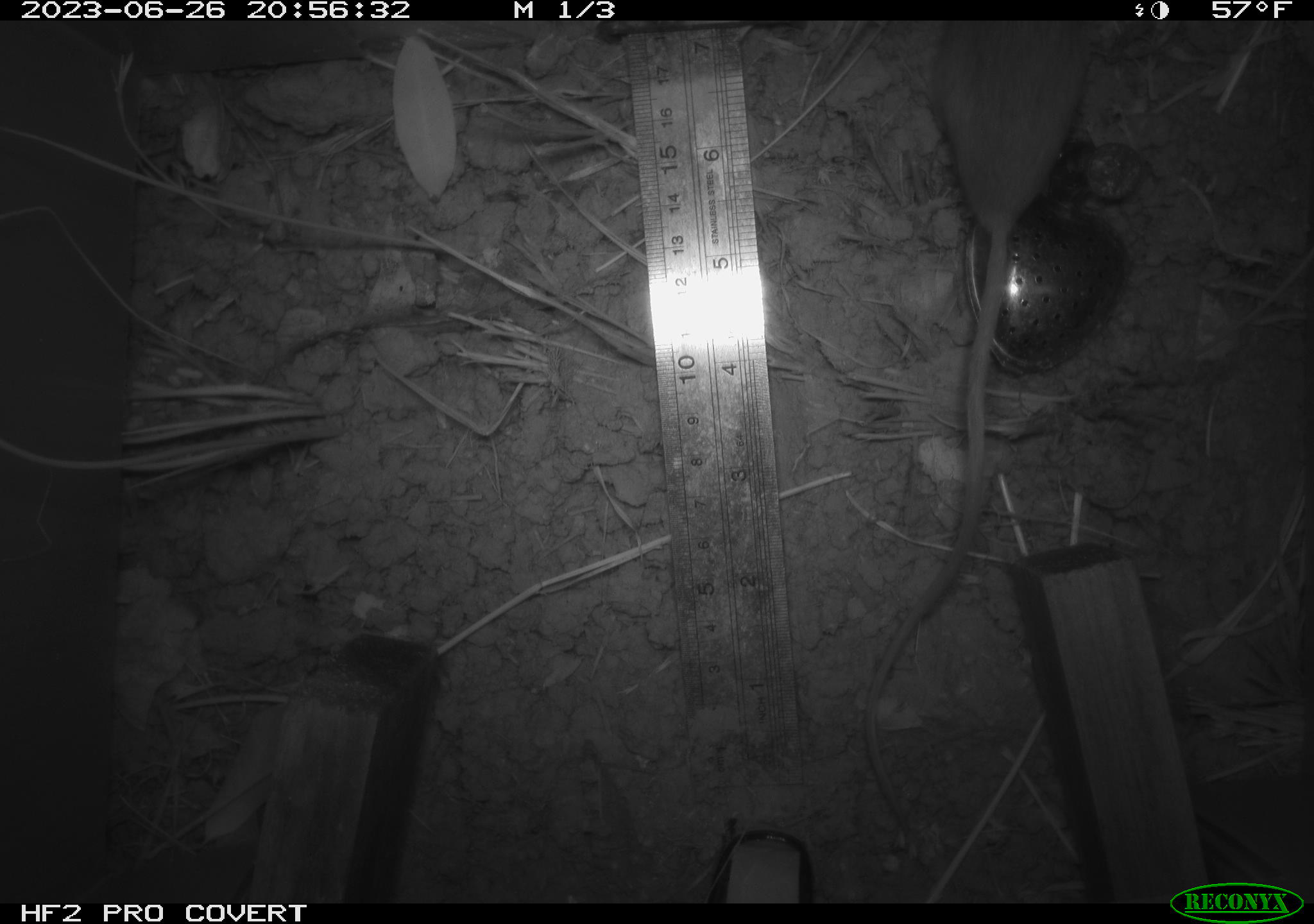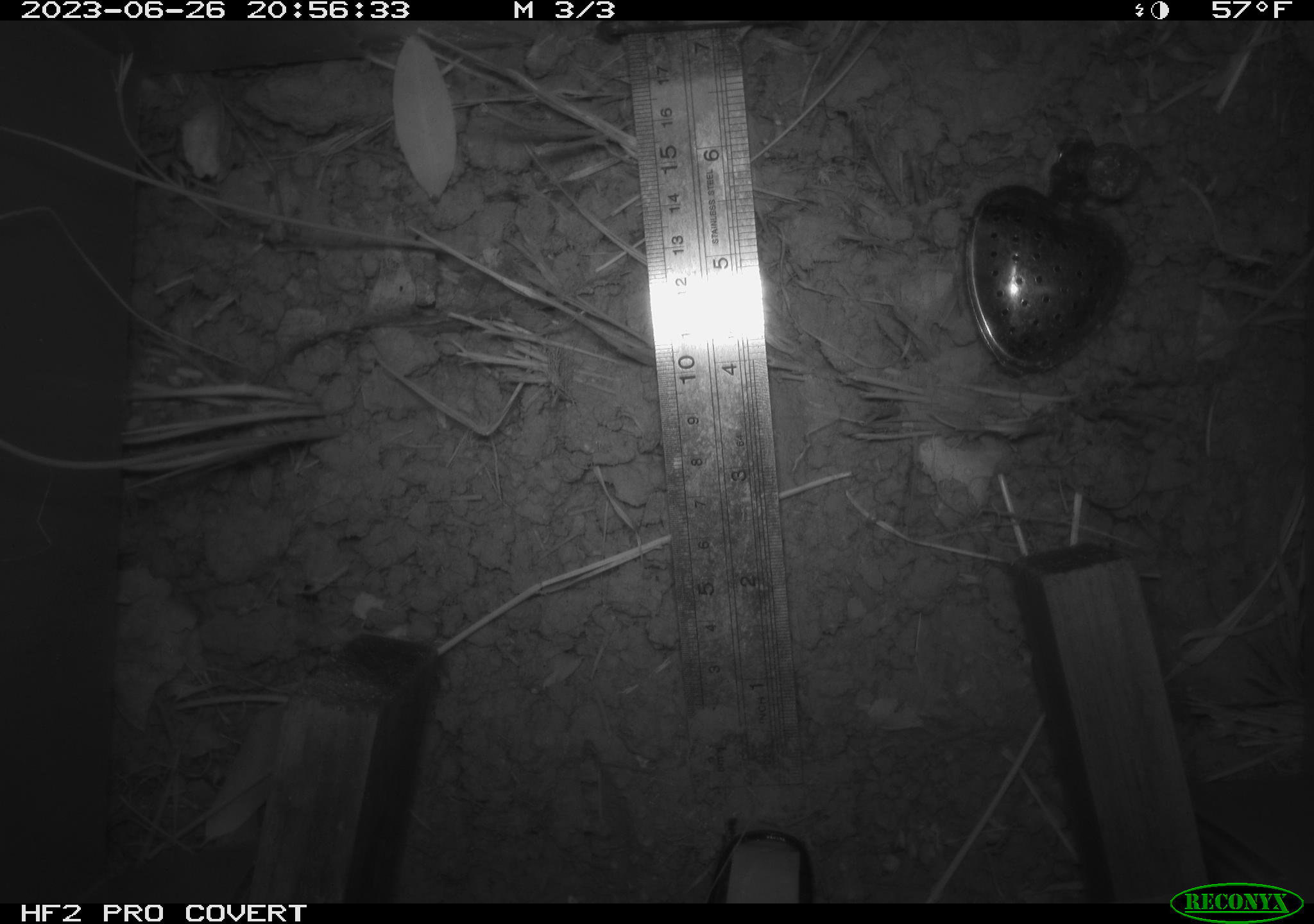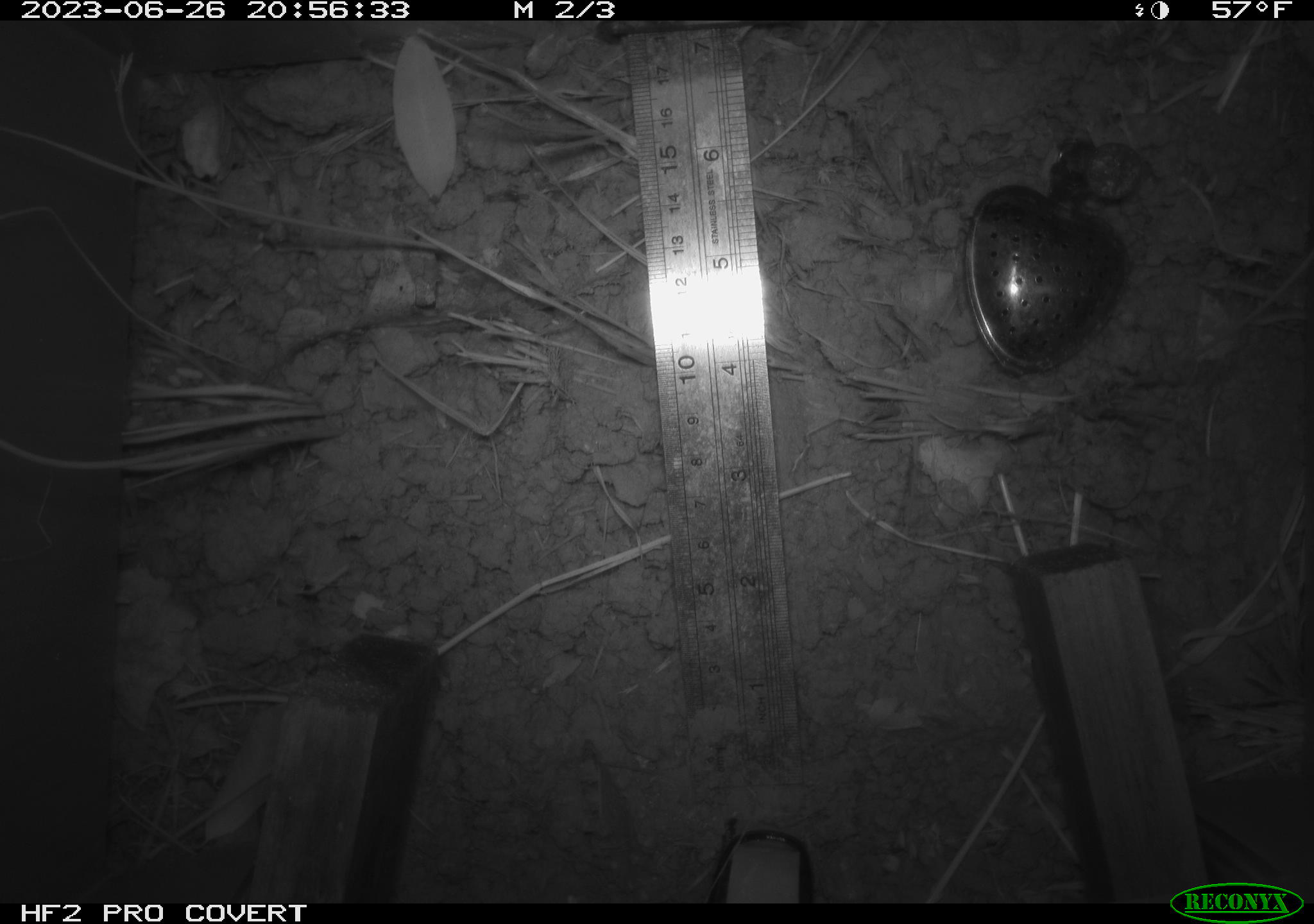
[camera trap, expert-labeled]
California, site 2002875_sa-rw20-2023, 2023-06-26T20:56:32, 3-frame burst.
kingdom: Animalia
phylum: Chordata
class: Mammalia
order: Rodentia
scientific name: Rodentia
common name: rodent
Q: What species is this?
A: Rodent (Rodentia).